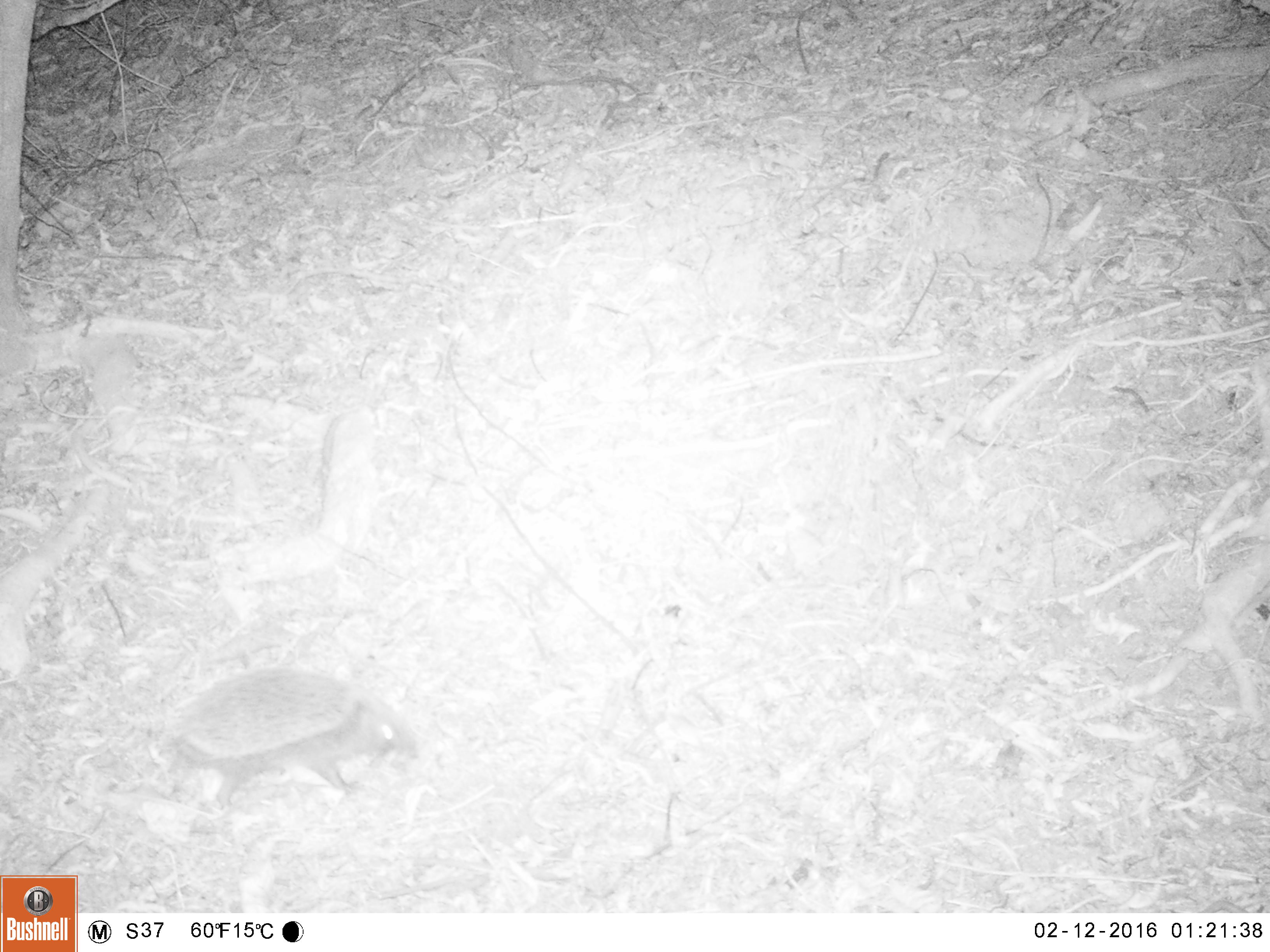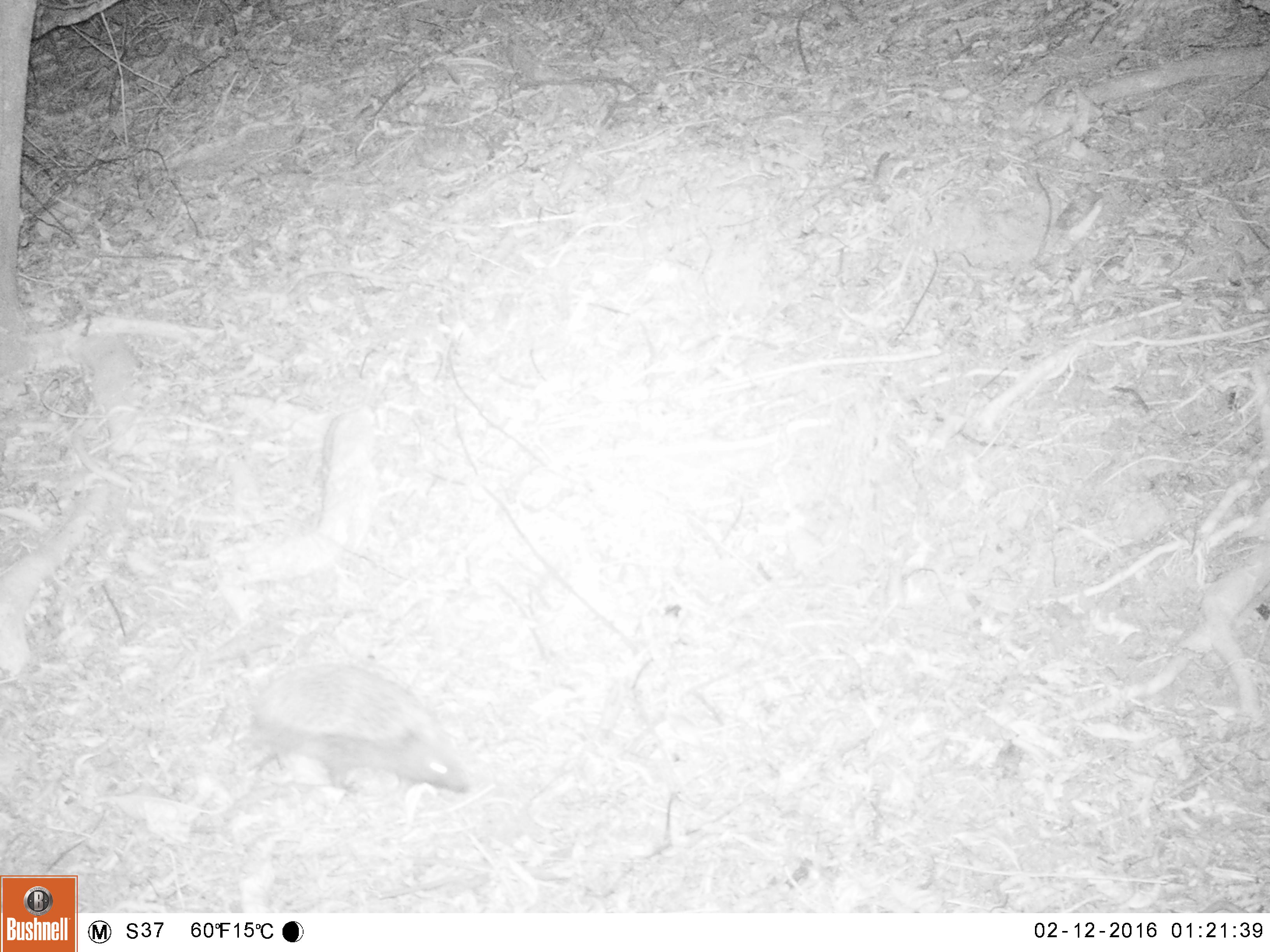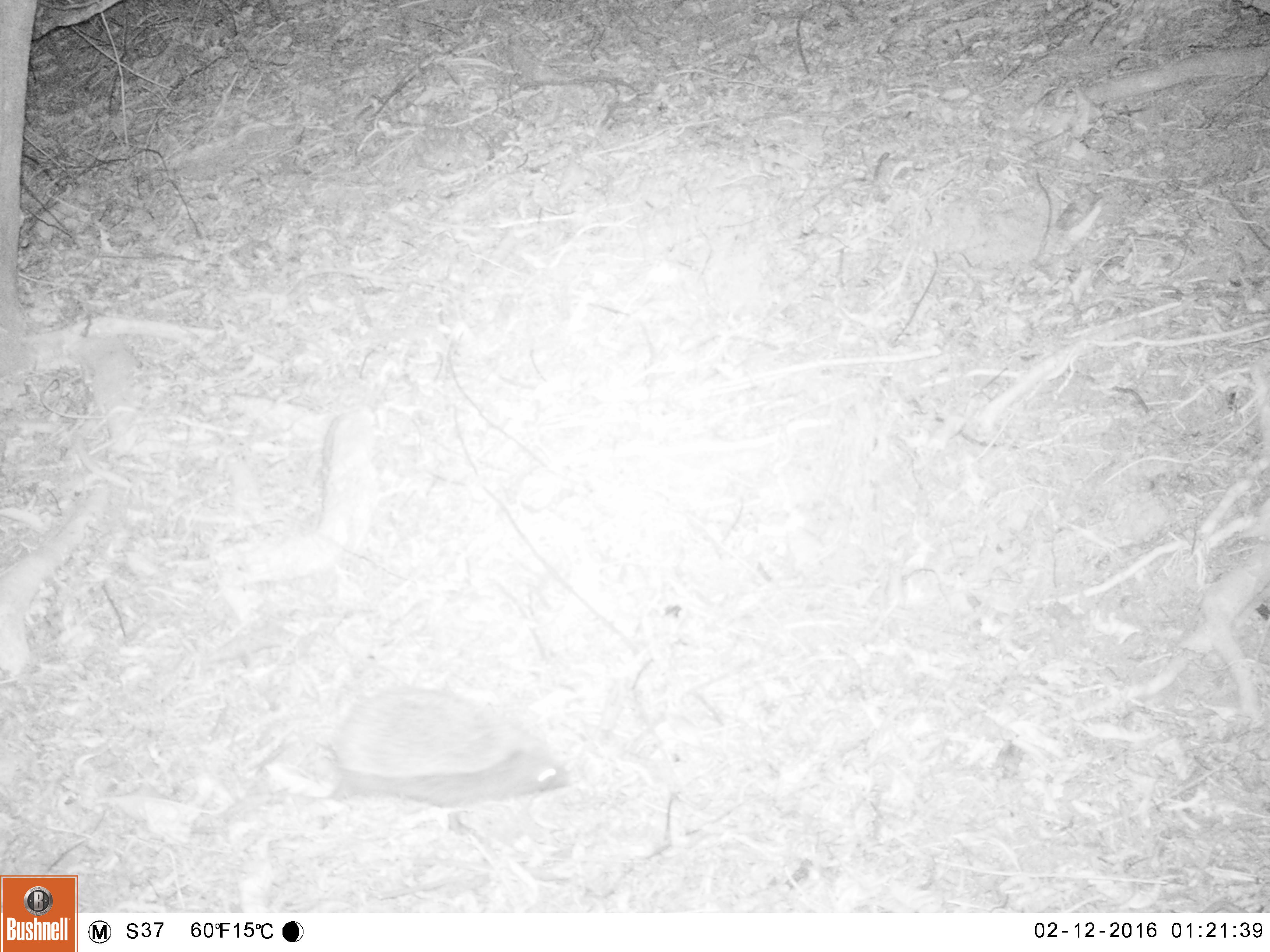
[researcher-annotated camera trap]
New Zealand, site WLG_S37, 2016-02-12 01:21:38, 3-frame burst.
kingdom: Animalia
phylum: Chordata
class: Mammalia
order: Eulipotyphla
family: Erinaceidae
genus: Erinaceus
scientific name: Erinaceus europaeus europaeus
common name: european hedgehog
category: hedgehog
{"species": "hedgehog (european hedgehog) (Erinaceus europaeus europaeus)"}